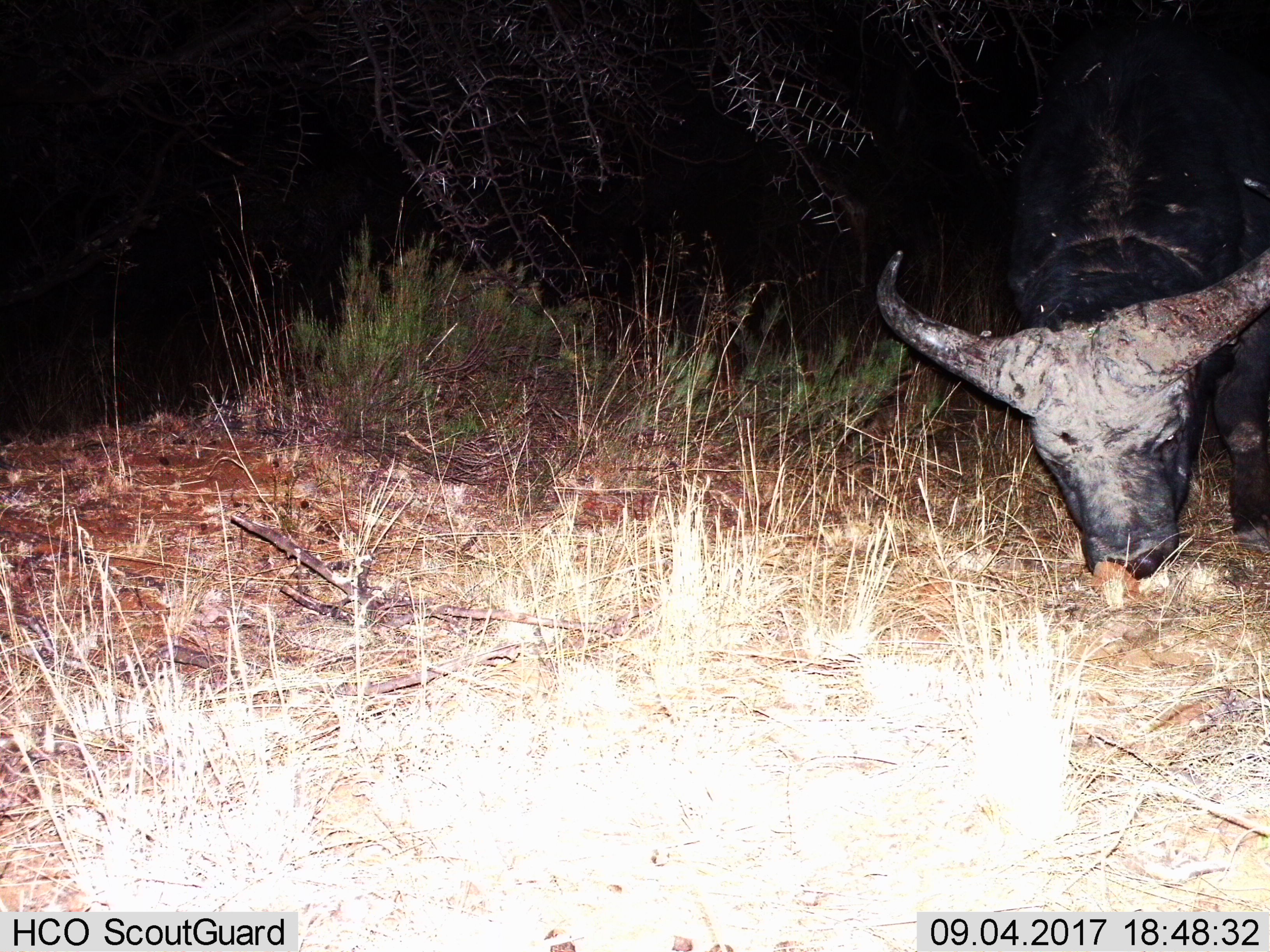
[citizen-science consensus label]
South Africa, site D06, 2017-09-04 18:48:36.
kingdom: Animalia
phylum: Chordata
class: Mammalia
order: Artiodactyla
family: Bovidae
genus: Syncerus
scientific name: Syncerus caffer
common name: cape buffalo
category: buffalo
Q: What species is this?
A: Buffalo (cape buffalo) (Syncerus caffer).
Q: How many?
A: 1.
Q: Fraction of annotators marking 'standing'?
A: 20%.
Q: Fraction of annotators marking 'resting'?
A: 0%.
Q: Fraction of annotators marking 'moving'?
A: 10%.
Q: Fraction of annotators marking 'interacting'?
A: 0%.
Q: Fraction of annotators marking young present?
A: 0%.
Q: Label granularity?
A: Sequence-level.